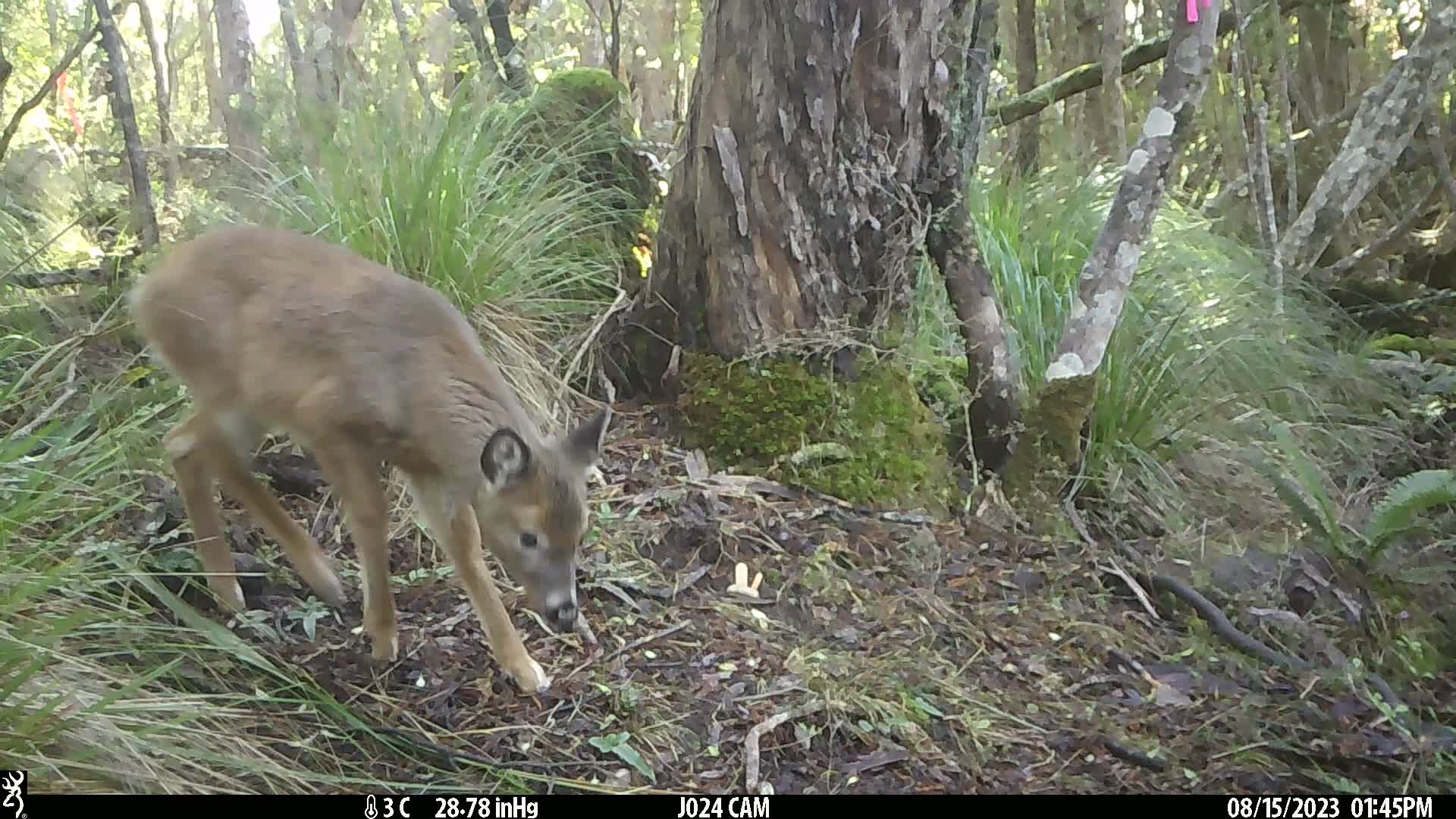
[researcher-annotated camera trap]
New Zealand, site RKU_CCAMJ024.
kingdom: Animalia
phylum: Chordata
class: Mammalia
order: Artiodactyla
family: Cervidae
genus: Odocoileus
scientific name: Odocoileus virginianus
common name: white-tailed deer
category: white tailed deer